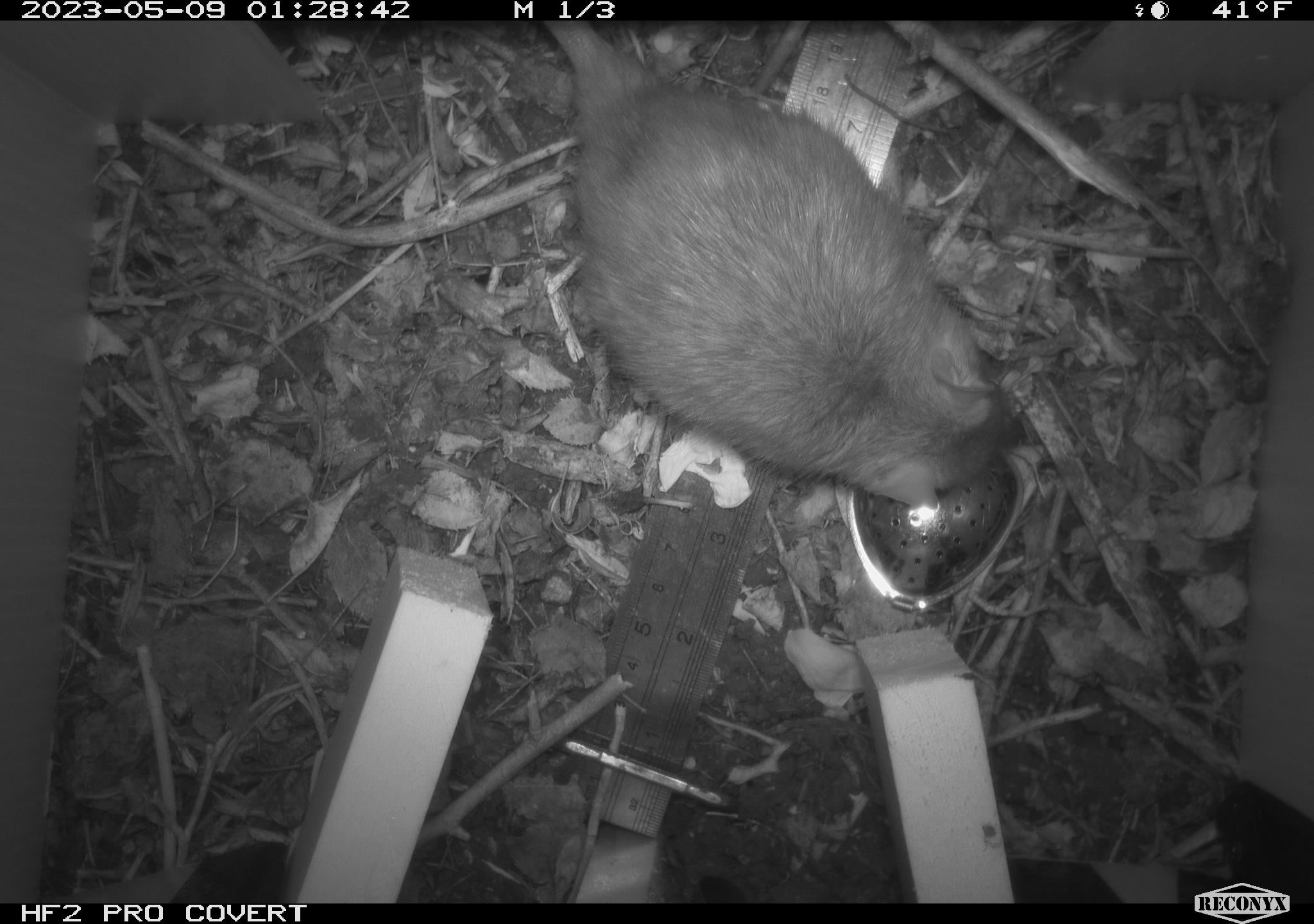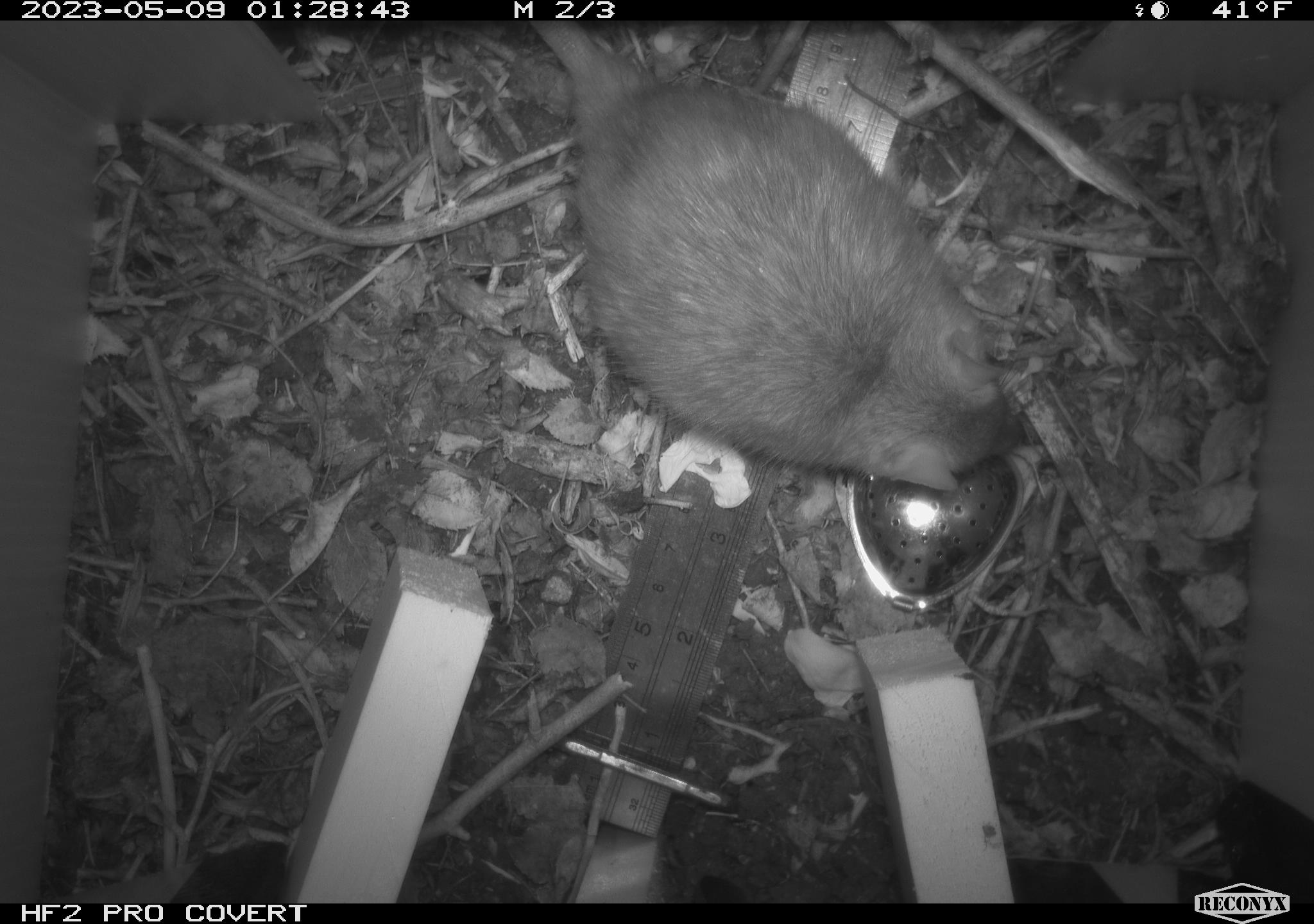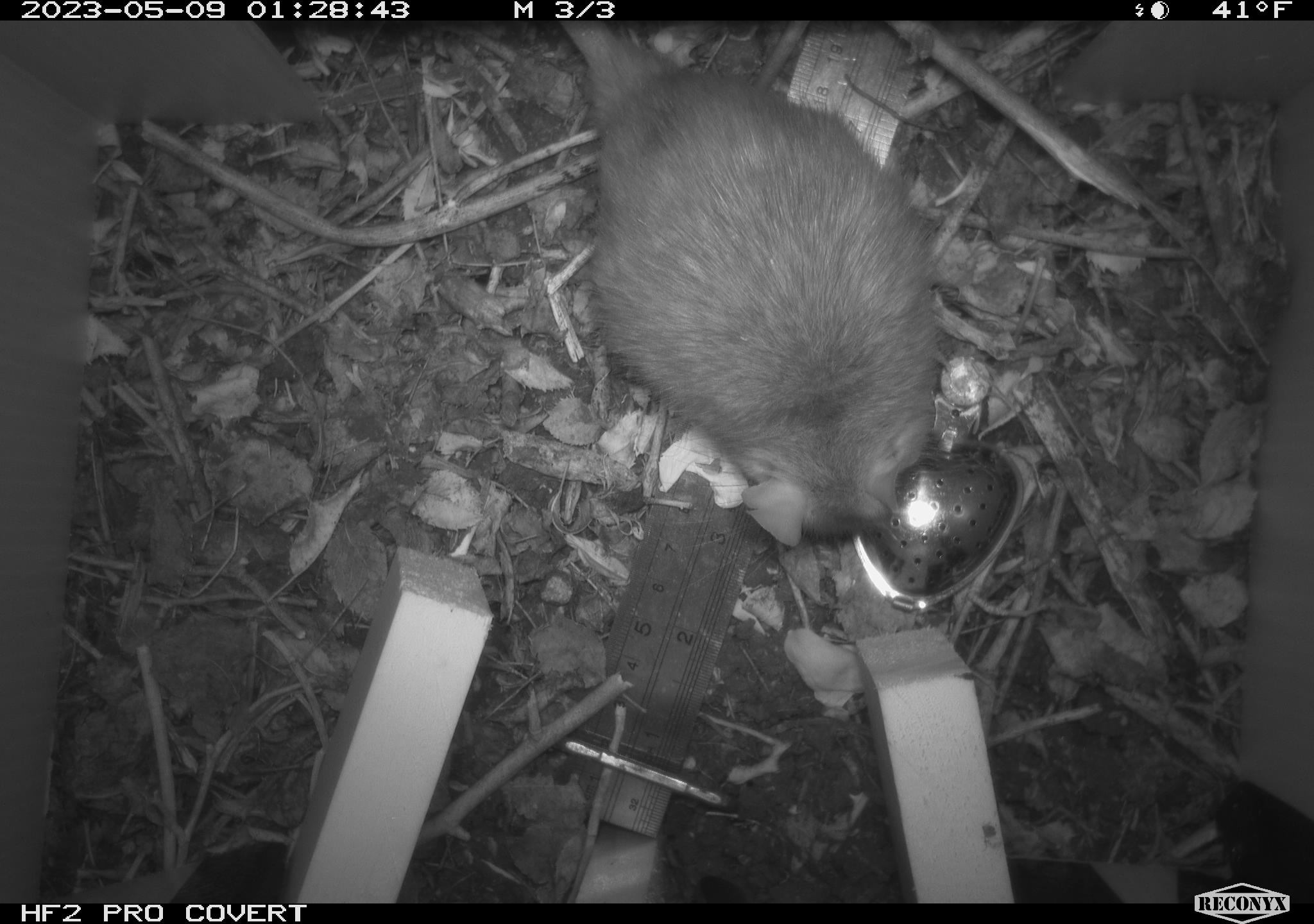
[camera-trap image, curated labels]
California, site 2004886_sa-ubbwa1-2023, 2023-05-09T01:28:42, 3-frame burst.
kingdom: Animalia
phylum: Chordata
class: Mammalia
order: Rodentia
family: Cricetidae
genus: Neotoma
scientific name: Neotoma fuscipes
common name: dusky-footed woodrat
Dusky-footed woodrat (Neotoma fuscipes).